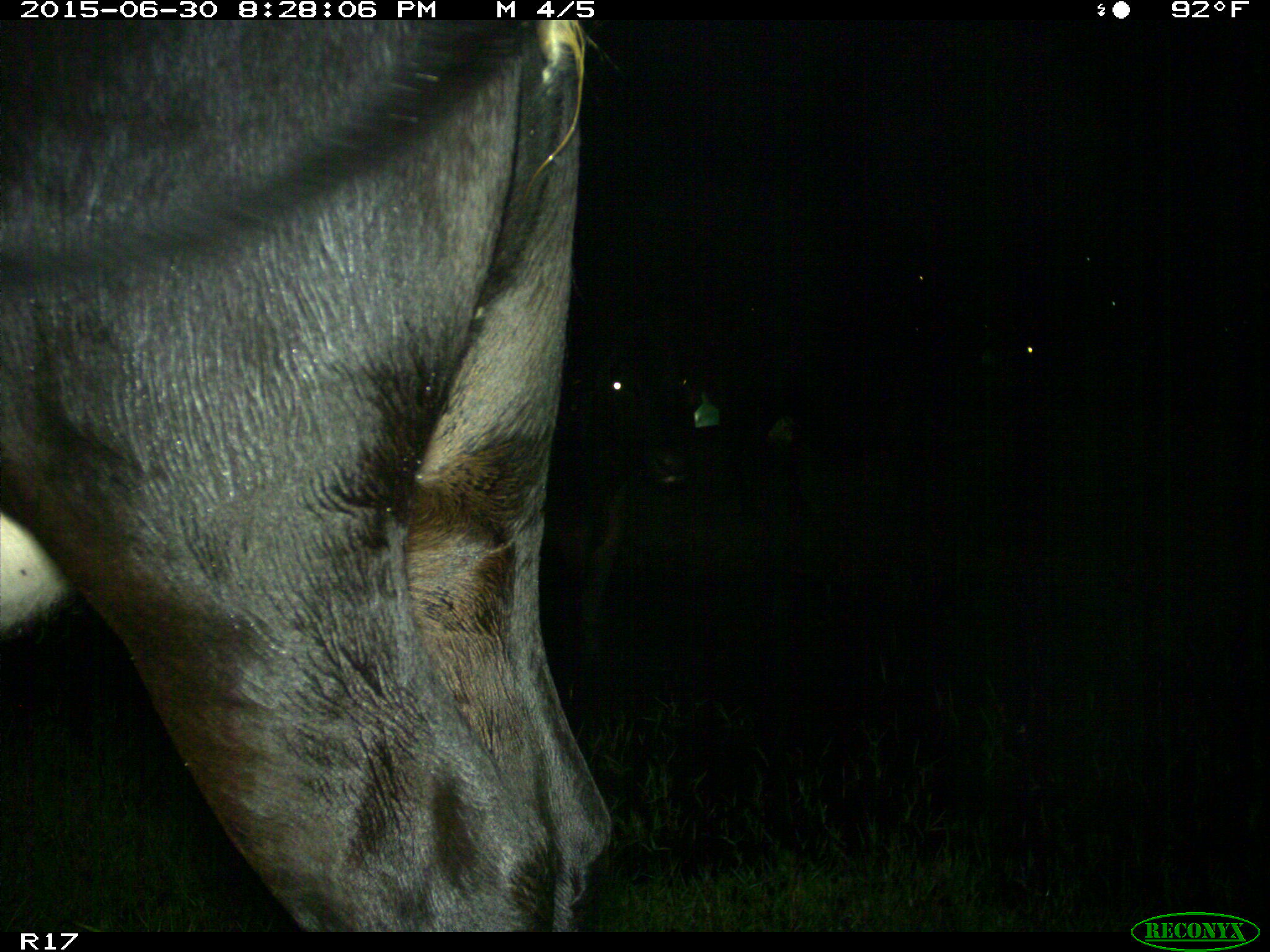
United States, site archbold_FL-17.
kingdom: Animalia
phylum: Chordata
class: Mammalia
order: Artiodactyla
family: Bovidae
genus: Bos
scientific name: Bos taurus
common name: domestic cow